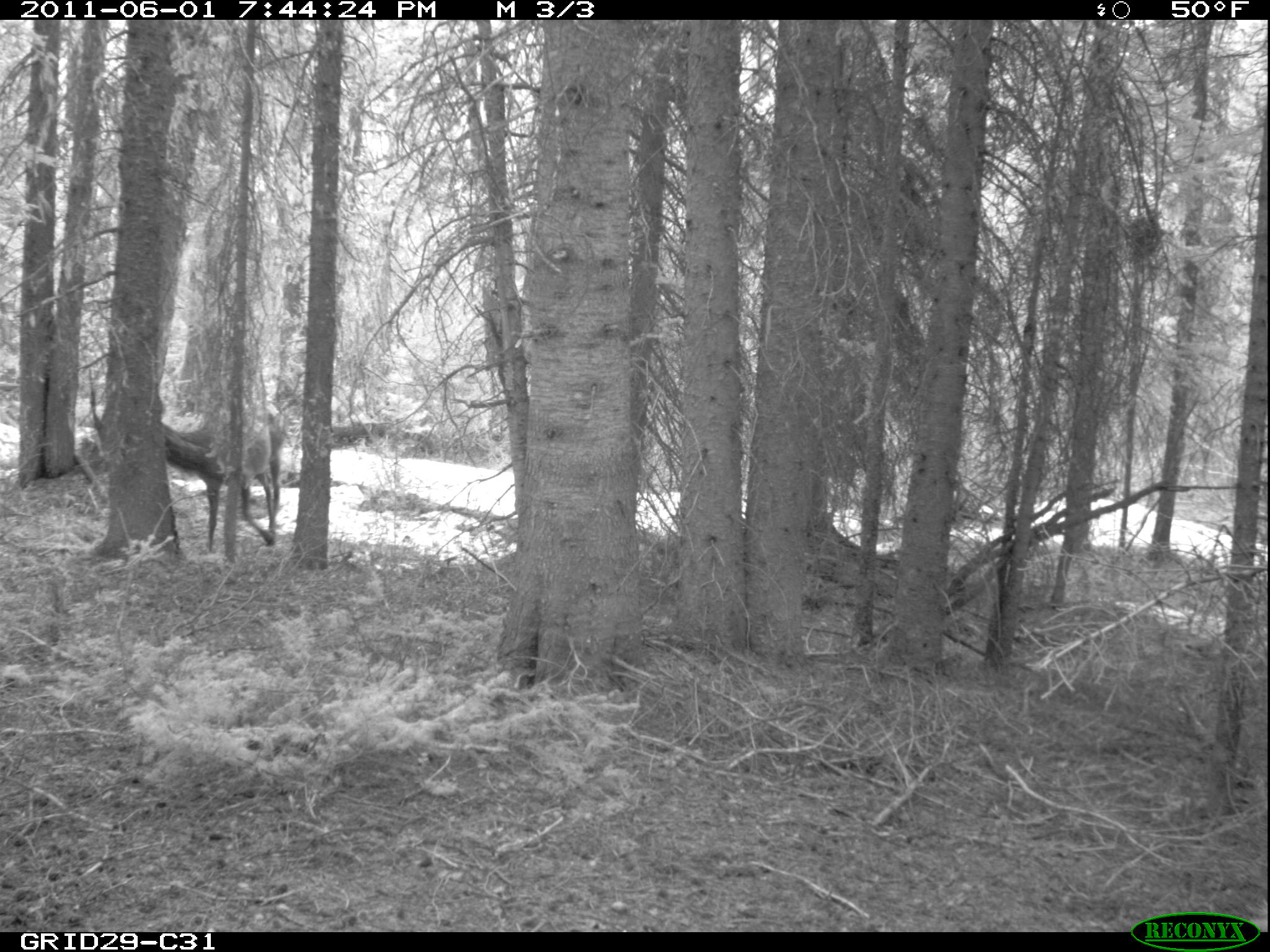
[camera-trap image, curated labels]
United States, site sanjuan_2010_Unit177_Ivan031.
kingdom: Animalia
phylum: Chordata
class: Mammalia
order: Artiodactyla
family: Cervidae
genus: Cervus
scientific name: Cervus elaphus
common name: red deer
Cervus elaphus (red deer).